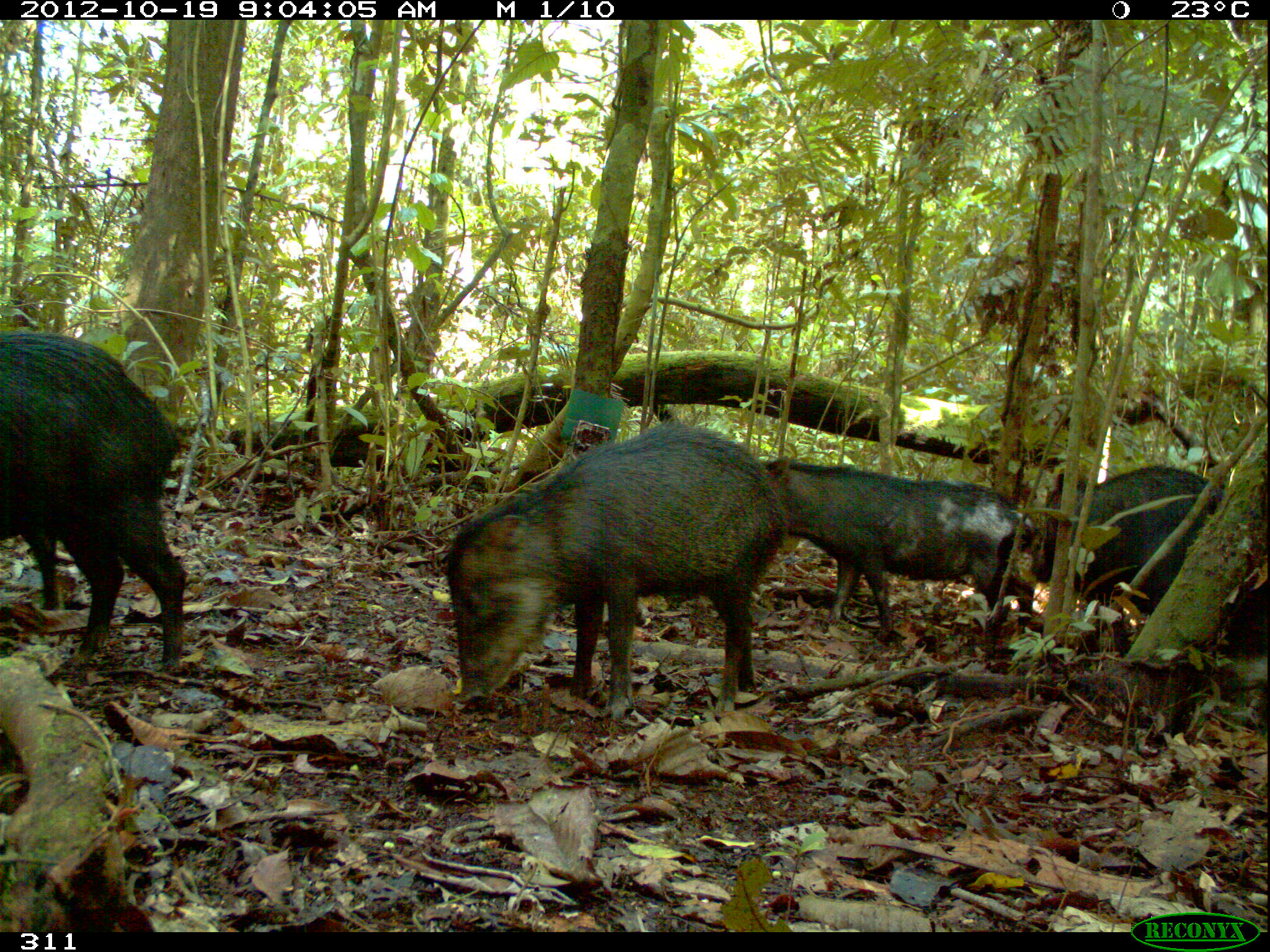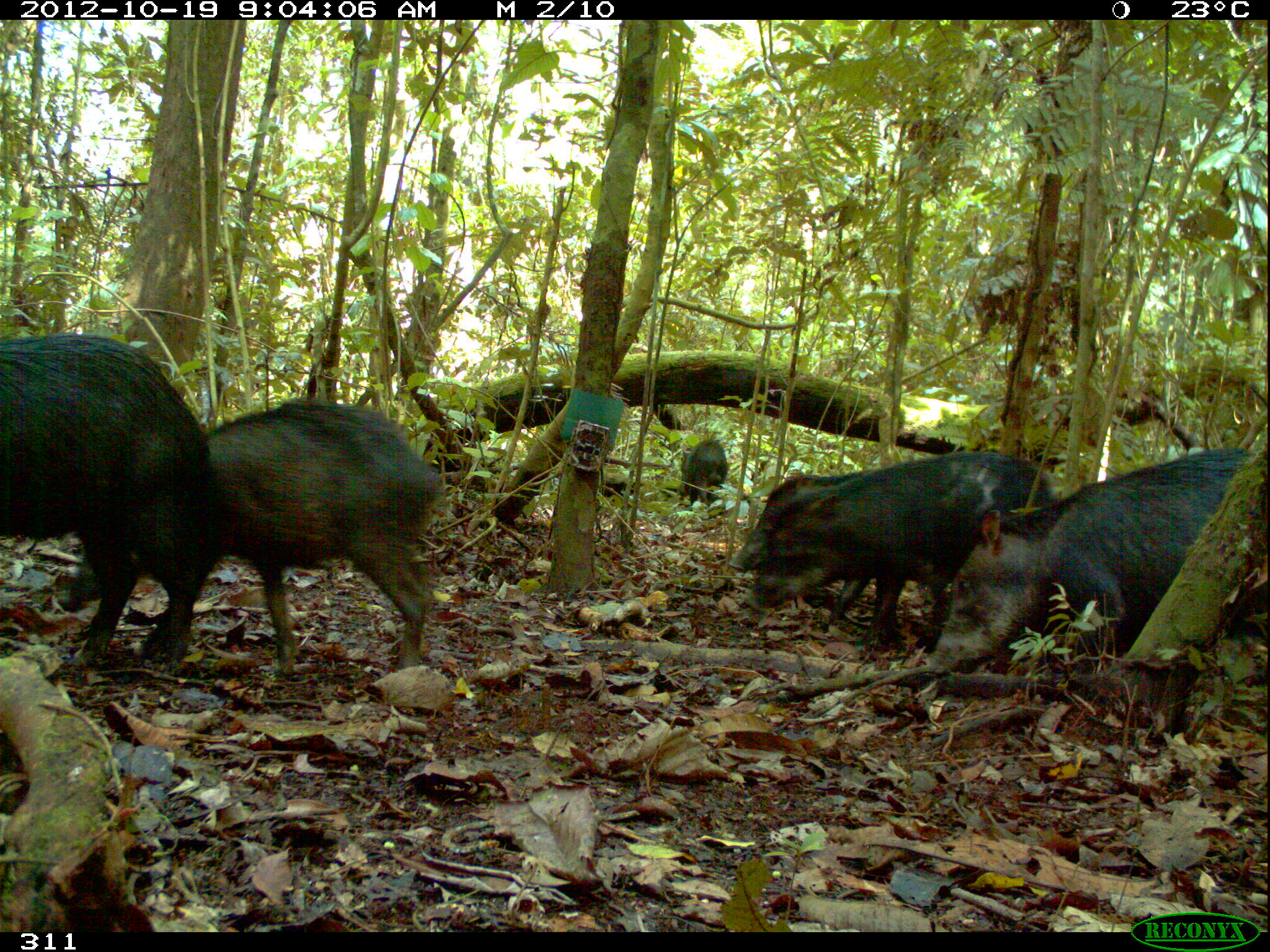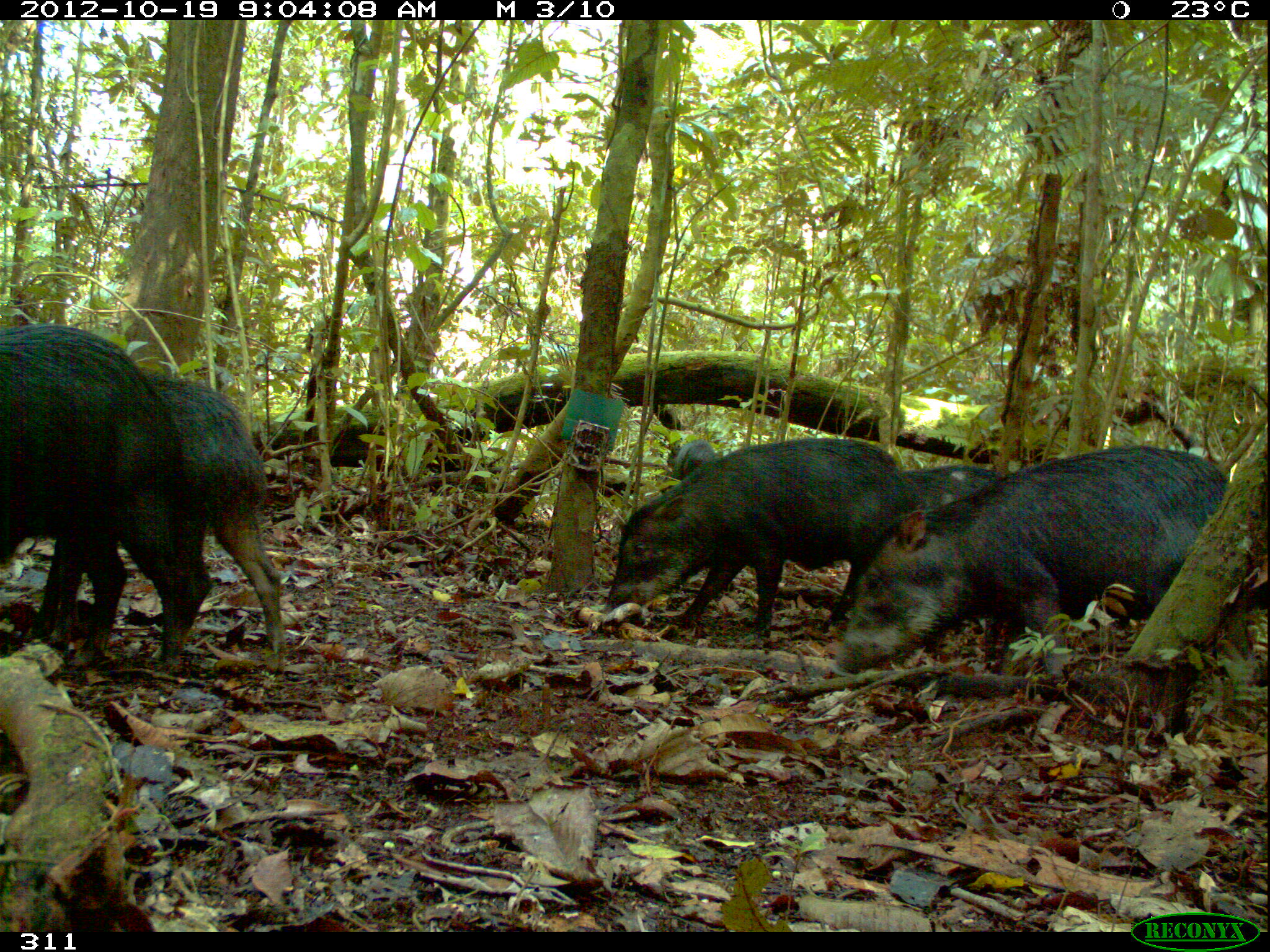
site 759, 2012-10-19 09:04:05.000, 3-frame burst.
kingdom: Animalia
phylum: Chordata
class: Mammalia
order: Artiodactyla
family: Tayassuidae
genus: Tayassu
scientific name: Tayassu pecari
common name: white-lipped peccary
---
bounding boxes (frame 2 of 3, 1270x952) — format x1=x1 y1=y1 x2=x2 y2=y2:
tayassu pecari: x1=79 y1=400 x2=442 y2=670; x1=923 y1=441 x2=1265 y2=694; x1=2 y1=334 x2=217 y2=679; x1=732 y1=448 x2=1048 y2=631; x1=752 y1=463 x2=996 y2=625; x1=679 y1=433 x2=726 y2=515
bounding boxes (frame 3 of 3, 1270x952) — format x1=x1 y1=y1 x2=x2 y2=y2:
tayassu pecari: x1=837 y1=442 x2=1229 y2=673; x1=46 y1=367 x2=283 y2=672; x1=0 y1=322 x2=191 y2=666; x1=603 y1=435 x2=896 y2=643; x1=828 y1=461 x2=1004 y2=596; x1=667 y1=438 x2=716 y2=478